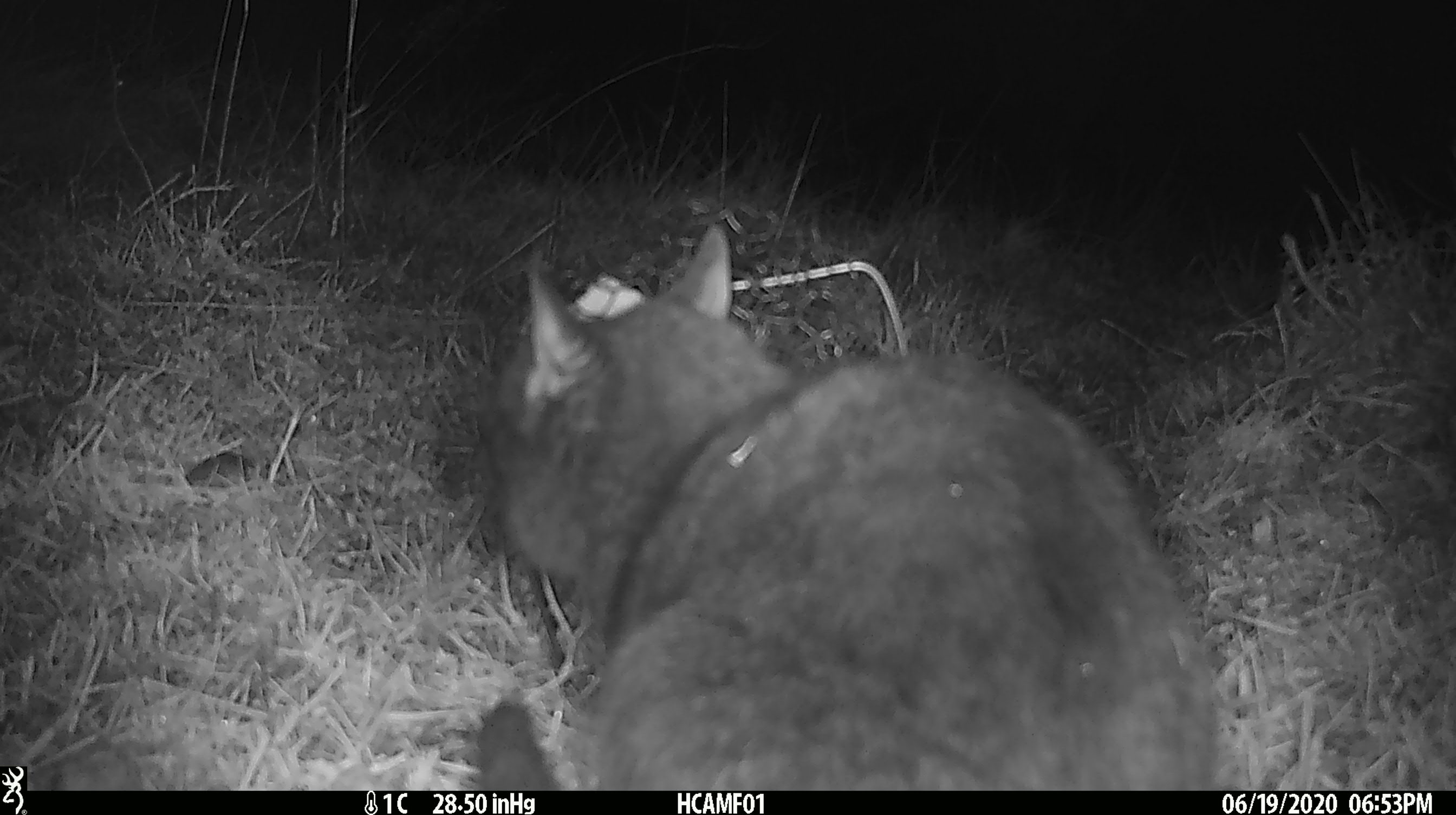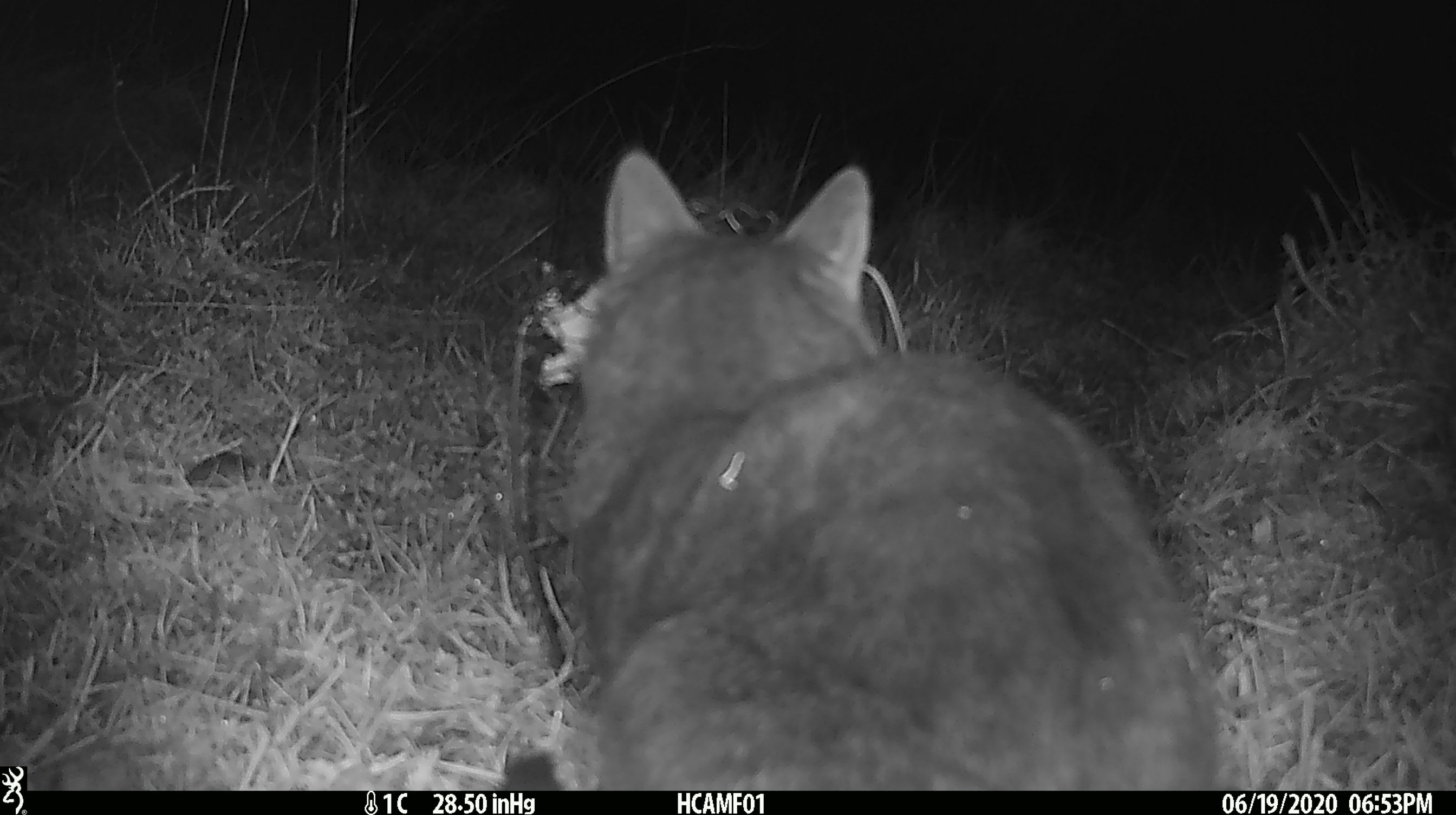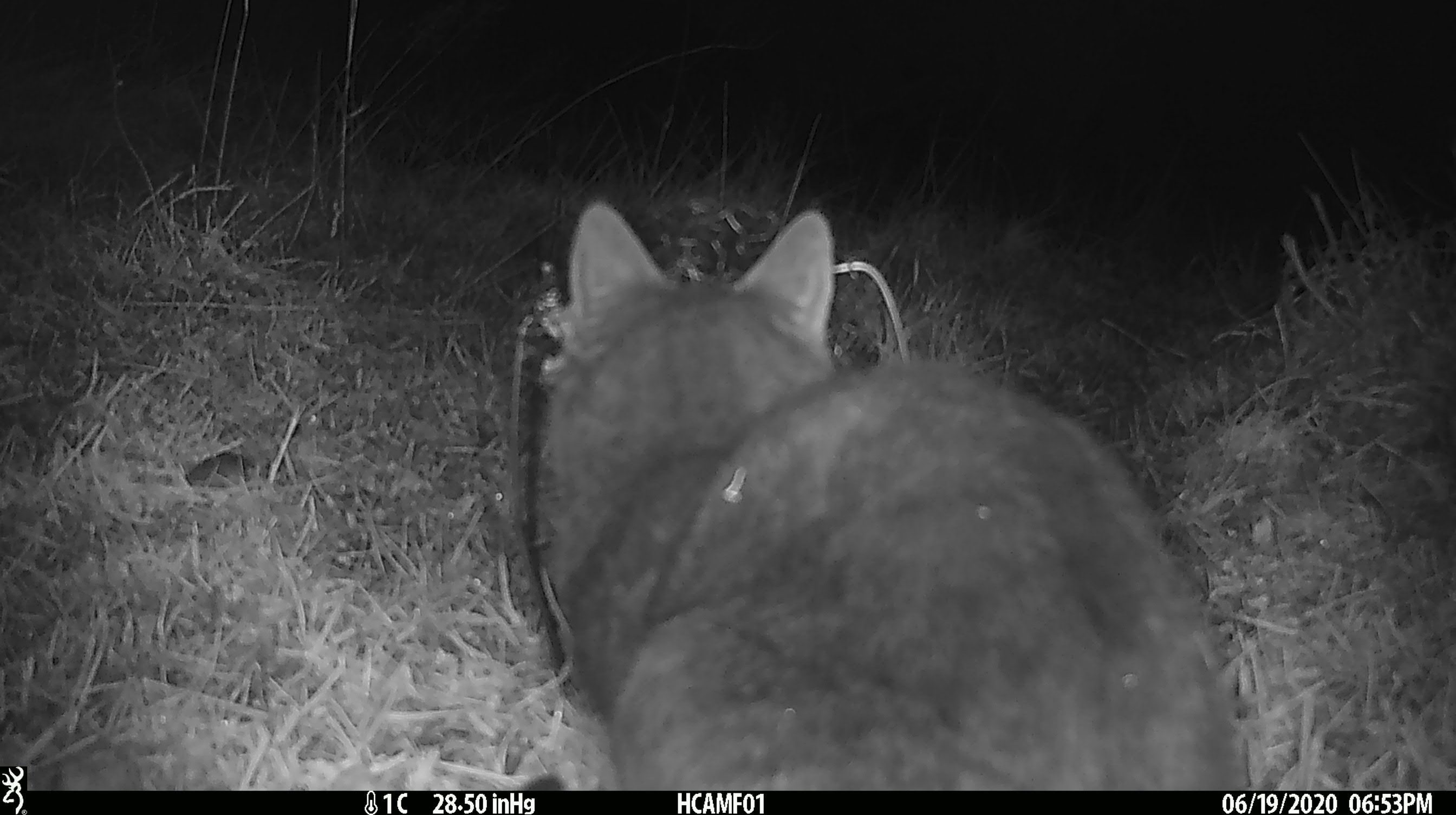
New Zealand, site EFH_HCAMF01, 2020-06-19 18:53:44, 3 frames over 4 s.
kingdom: Animalia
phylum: Chordata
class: Mammalia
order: Carnivora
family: Felidae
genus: Felis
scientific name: Felis catus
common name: domestic cat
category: cat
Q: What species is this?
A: Cat (domestic cat) (Felis catus).